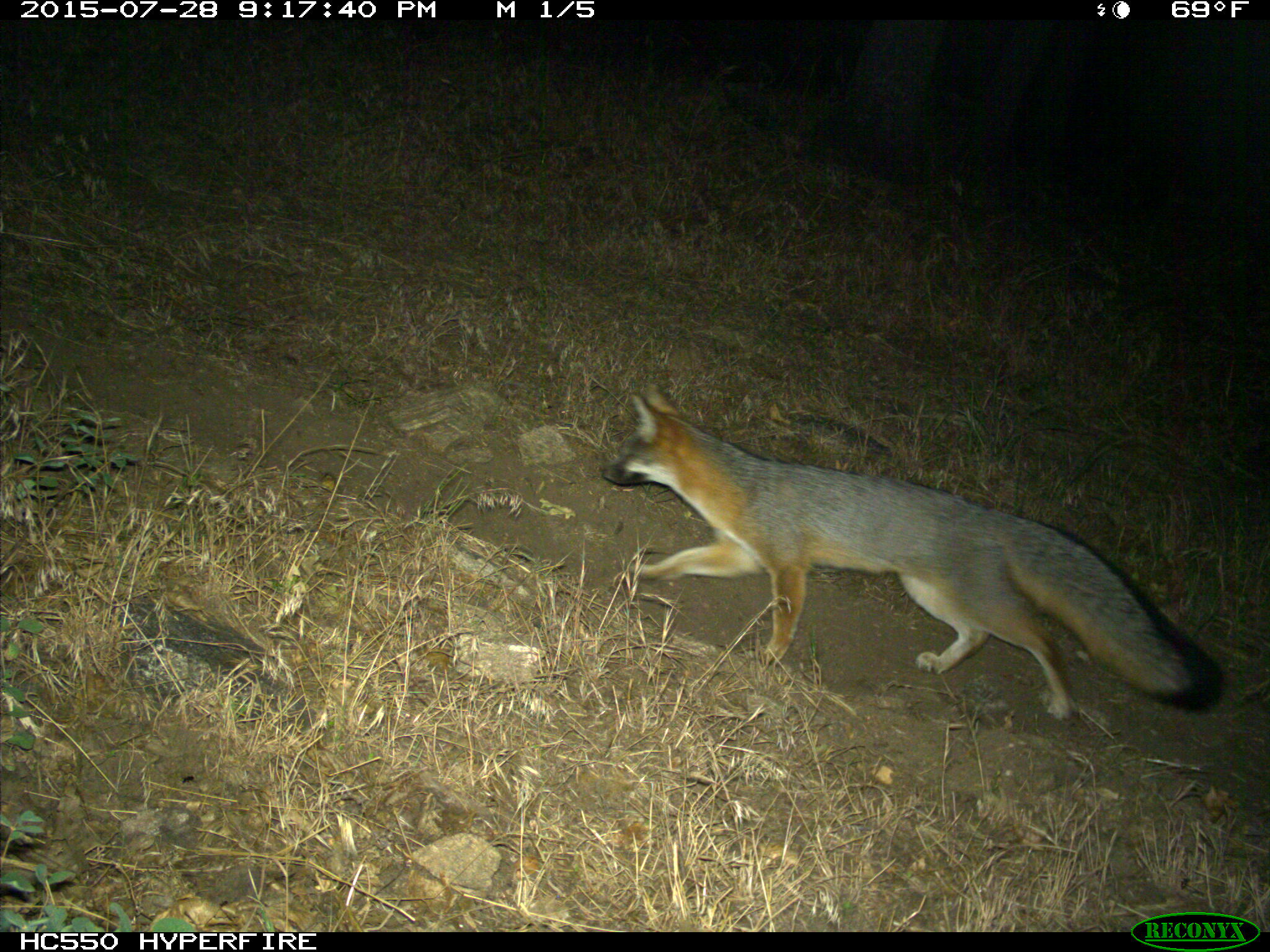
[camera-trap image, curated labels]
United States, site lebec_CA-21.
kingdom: Animalia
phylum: Chordata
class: Mammalia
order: Carnivora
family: Canidae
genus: Urocyon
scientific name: Urocyon cinereoargenteus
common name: gray fox